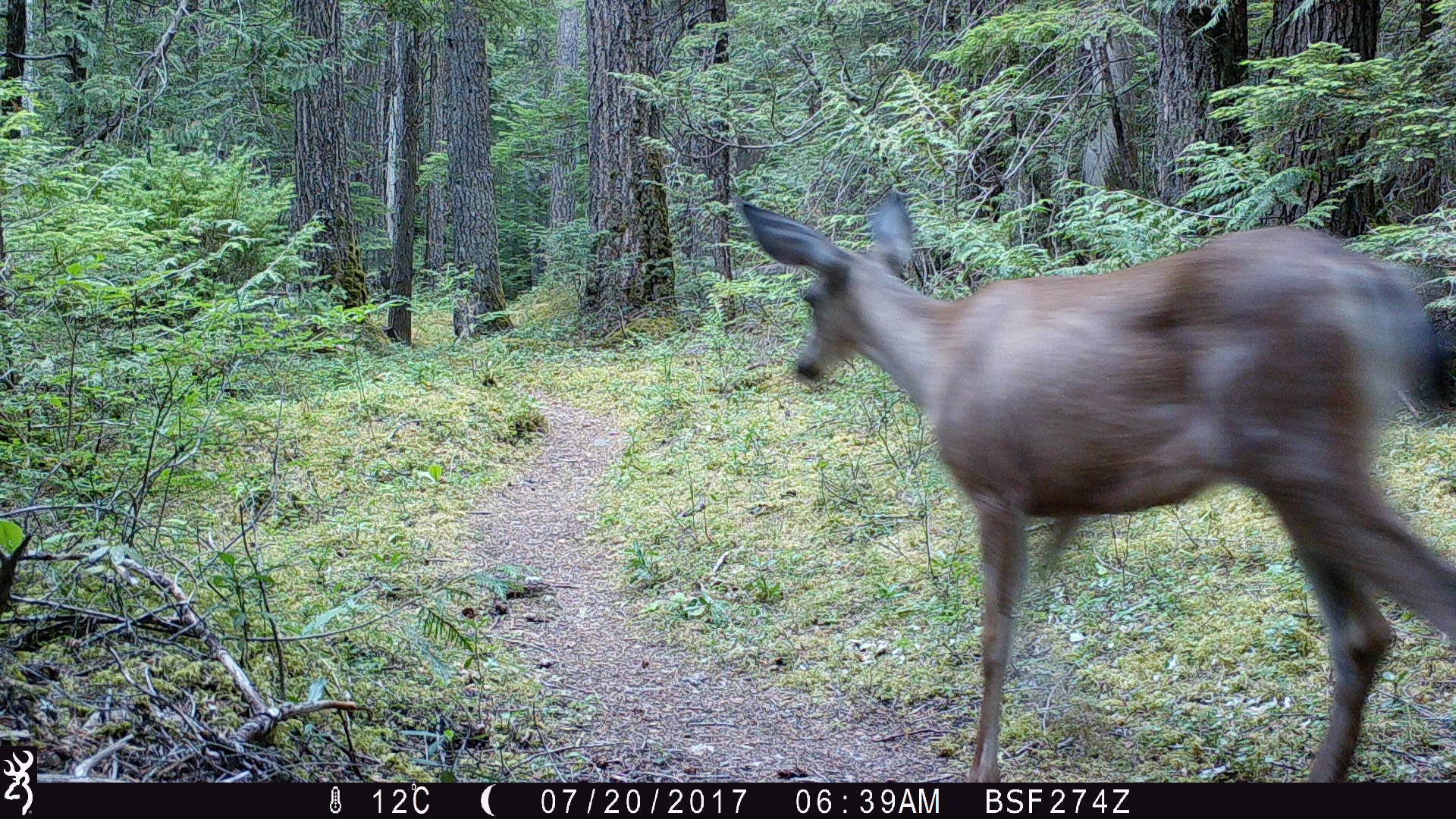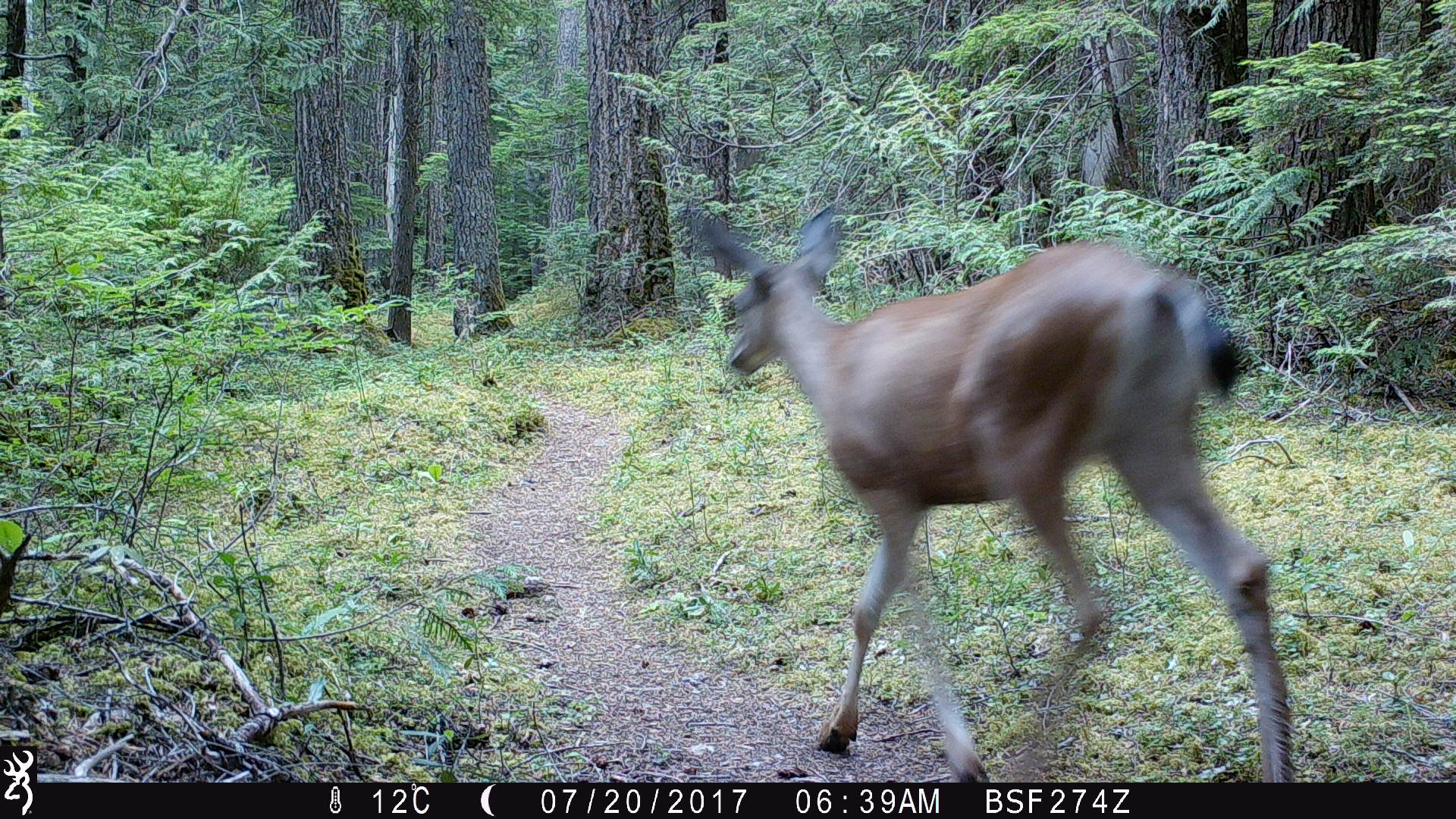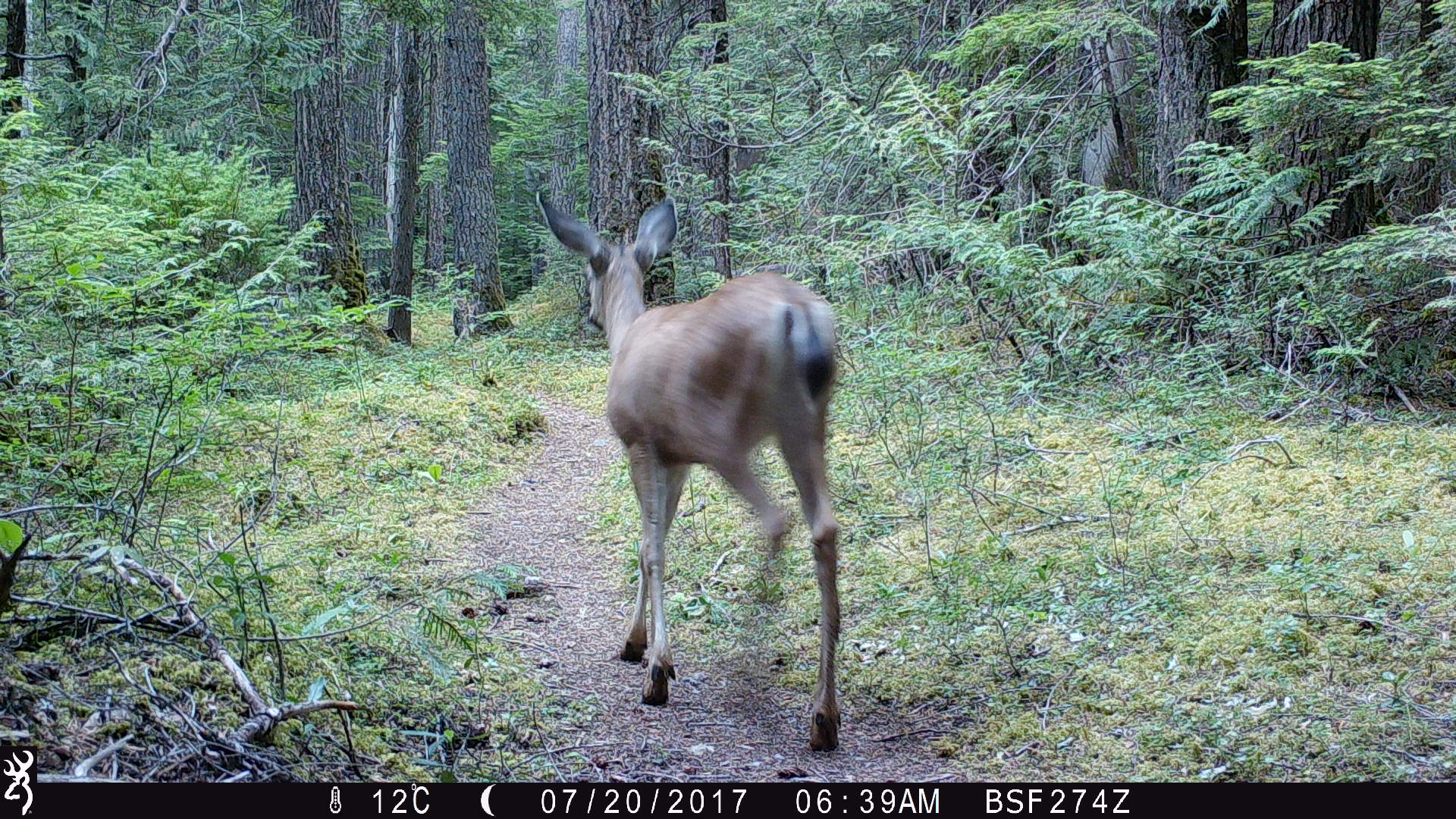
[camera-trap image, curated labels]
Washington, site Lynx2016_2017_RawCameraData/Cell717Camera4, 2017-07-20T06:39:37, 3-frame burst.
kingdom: Animalia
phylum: Chordata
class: Mammalia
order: Artiodactyla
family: Cervidae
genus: Odocoileus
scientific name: Odocoileus hemionus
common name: mule deer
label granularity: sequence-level